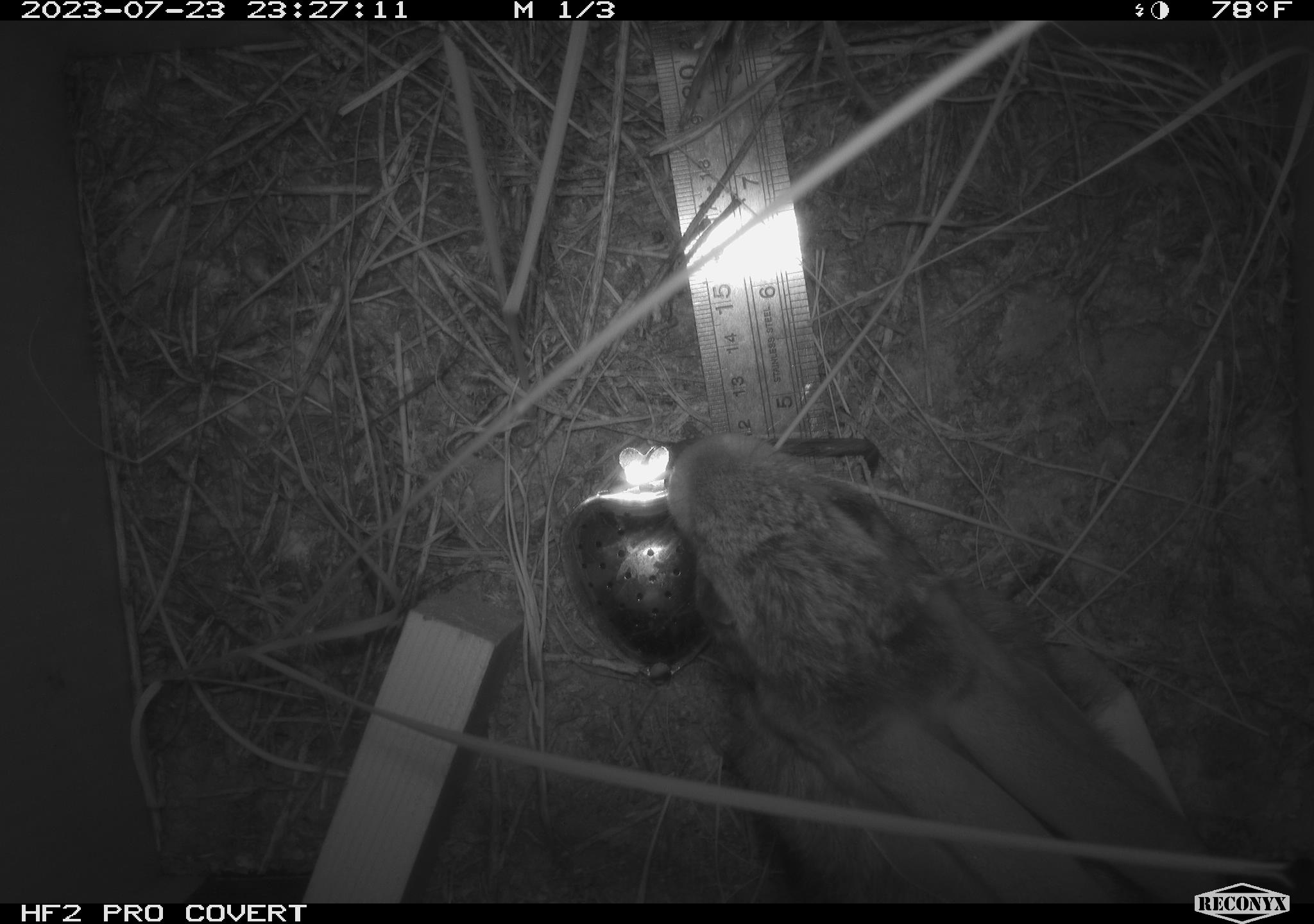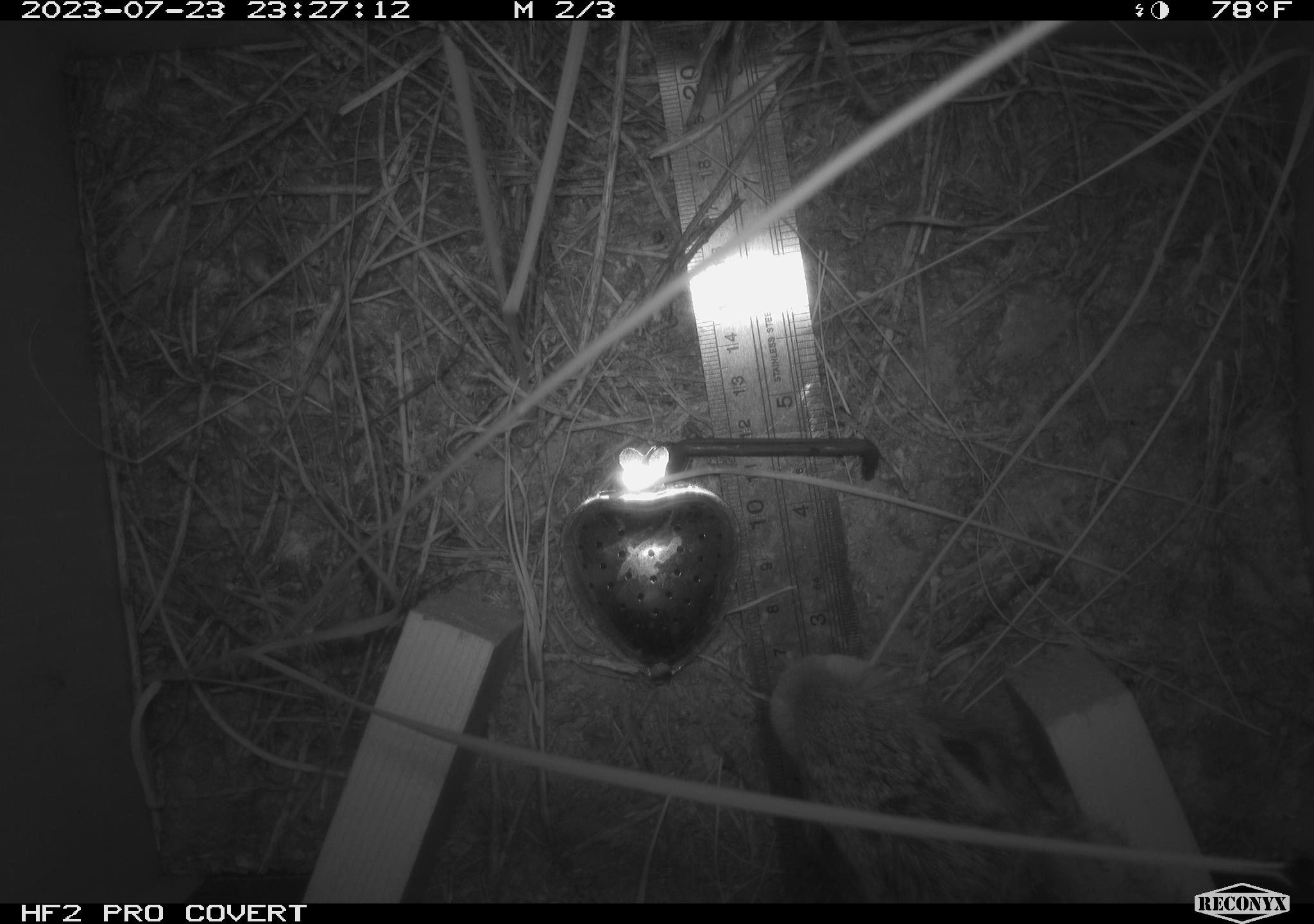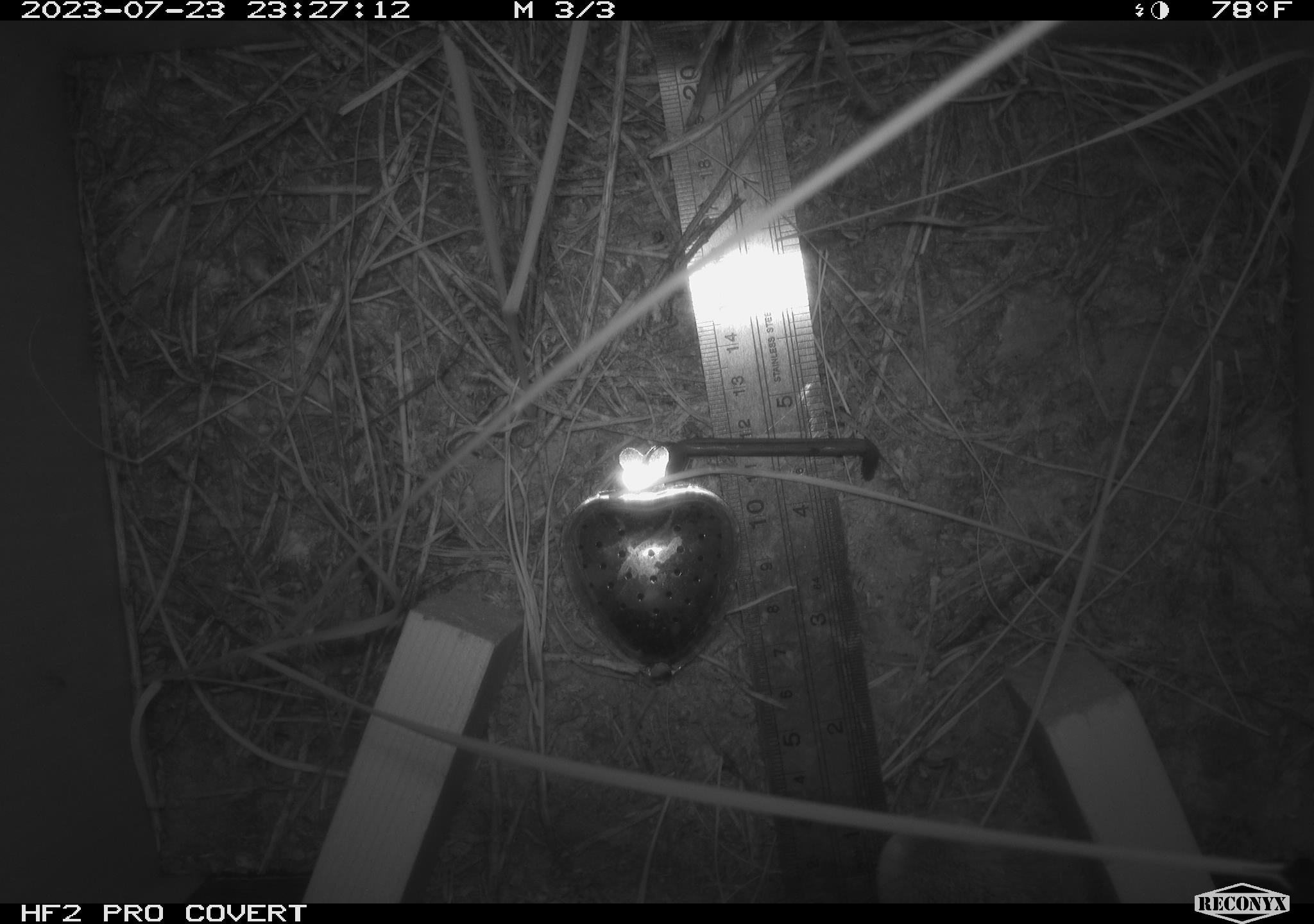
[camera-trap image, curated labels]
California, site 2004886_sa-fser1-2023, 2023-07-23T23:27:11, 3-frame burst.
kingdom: Animalia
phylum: Chordata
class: Mammalia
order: Lagomorpha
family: Leporidae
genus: Sylvilagus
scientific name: Sylvilagus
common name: cottontail rabbits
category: sylvilagus species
Sylvilagus species (cottontail rabbits) (Sylvilagus).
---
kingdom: Animalia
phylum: Chordata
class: Mammalia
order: Rodentia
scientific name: Rodentia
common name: mouse species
Mouse species (Rodentia).